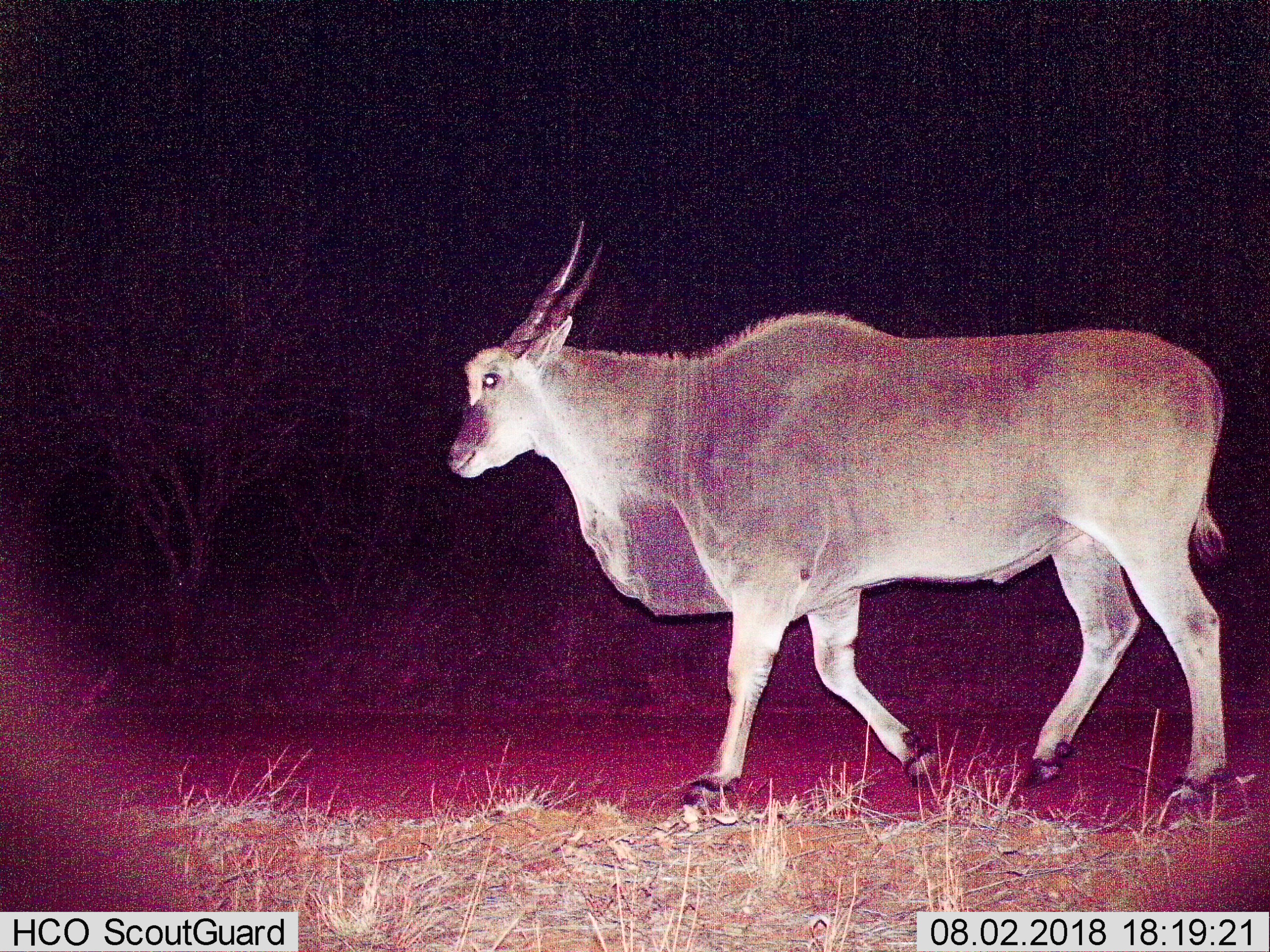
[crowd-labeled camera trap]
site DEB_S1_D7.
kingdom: Animalia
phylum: Chordata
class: Mammalia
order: Artiodactyla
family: Bovidae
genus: Tragelaphus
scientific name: Tragelaphus oryx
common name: eland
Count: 1.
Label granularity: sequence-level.